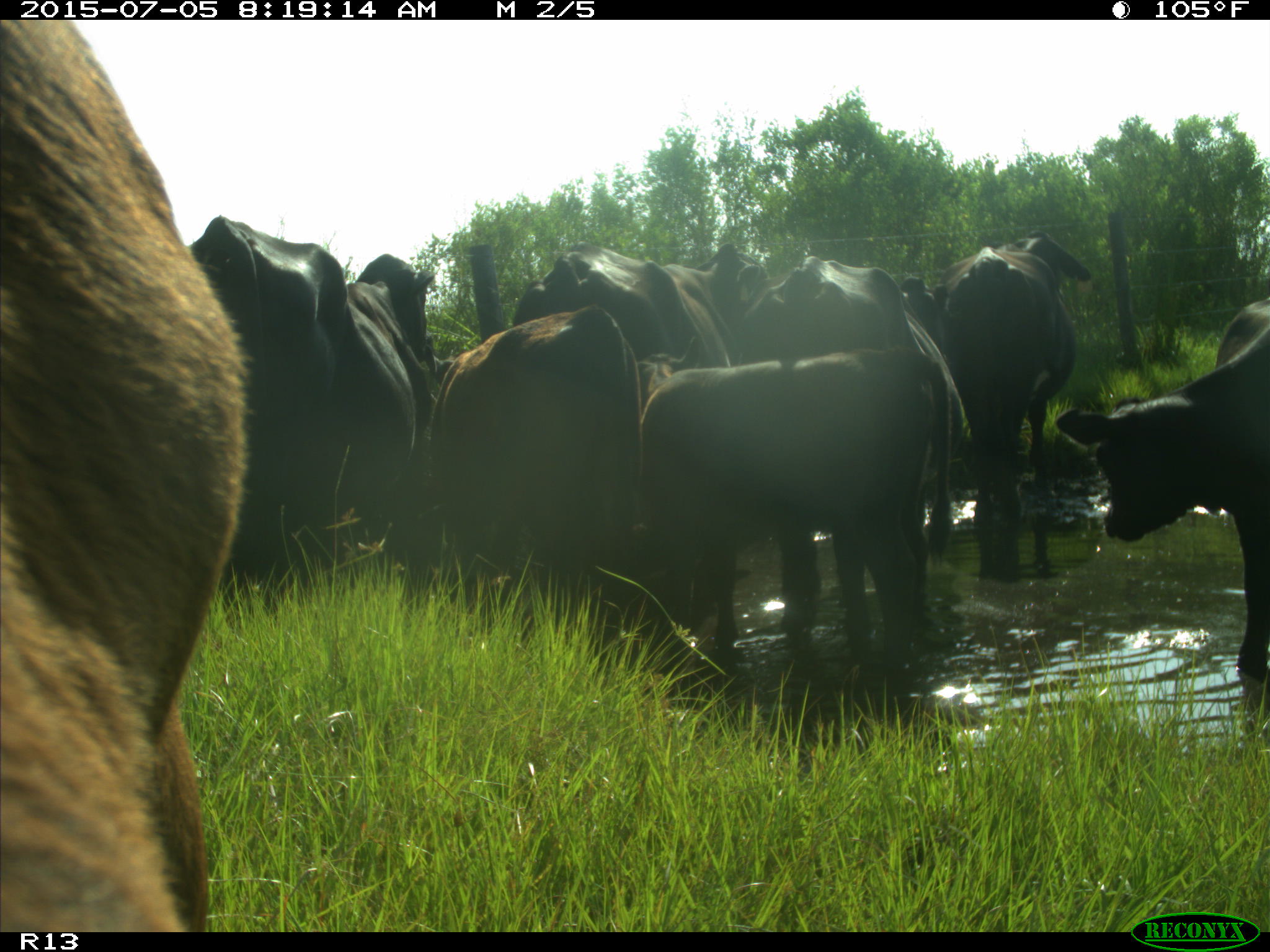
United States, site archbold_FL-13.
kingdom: Animalia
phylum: Chordata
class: Mammalia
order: Artiodactyla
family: Bovidae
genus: Bos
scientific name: Bos taurus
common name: domestic cow